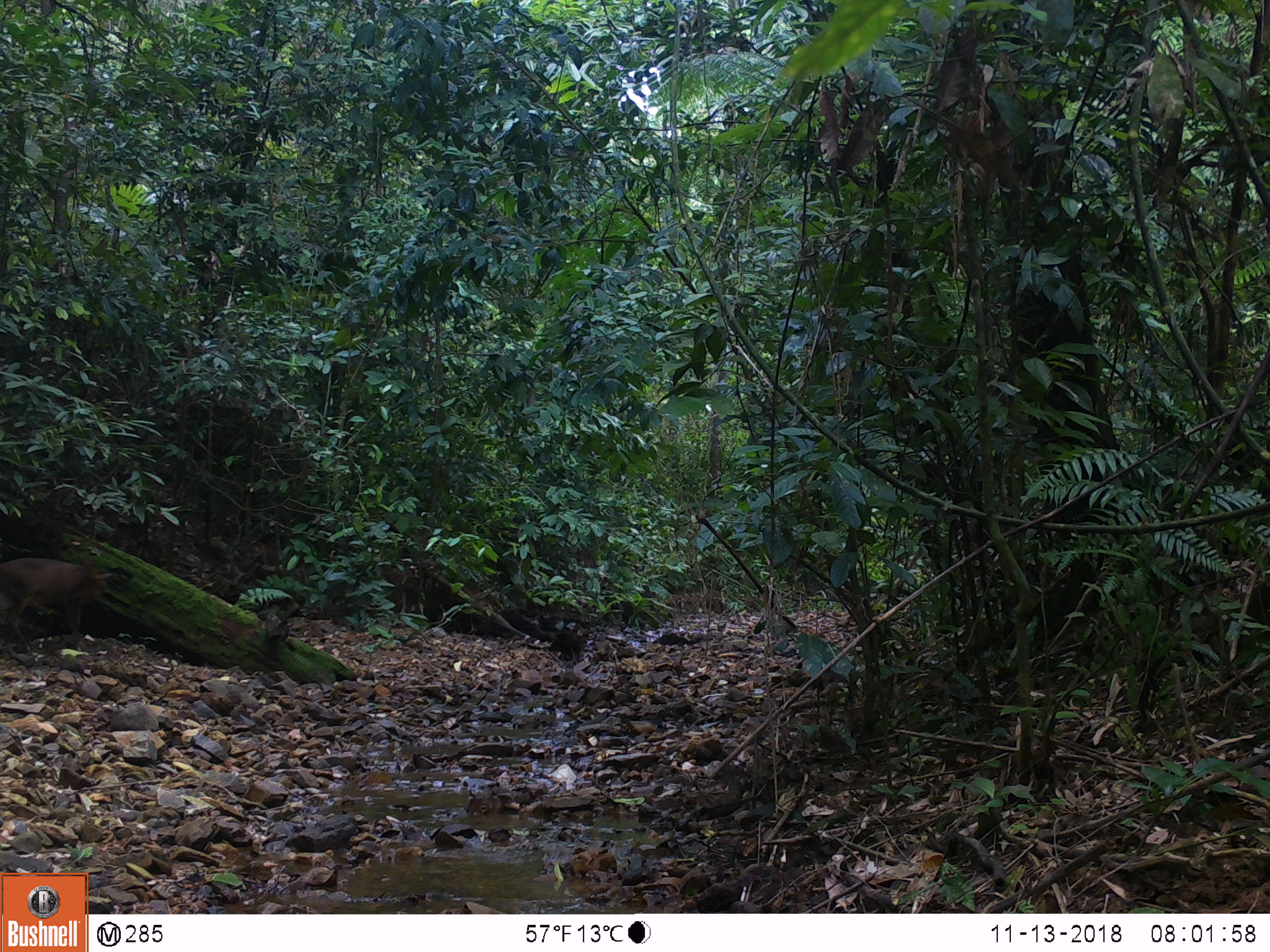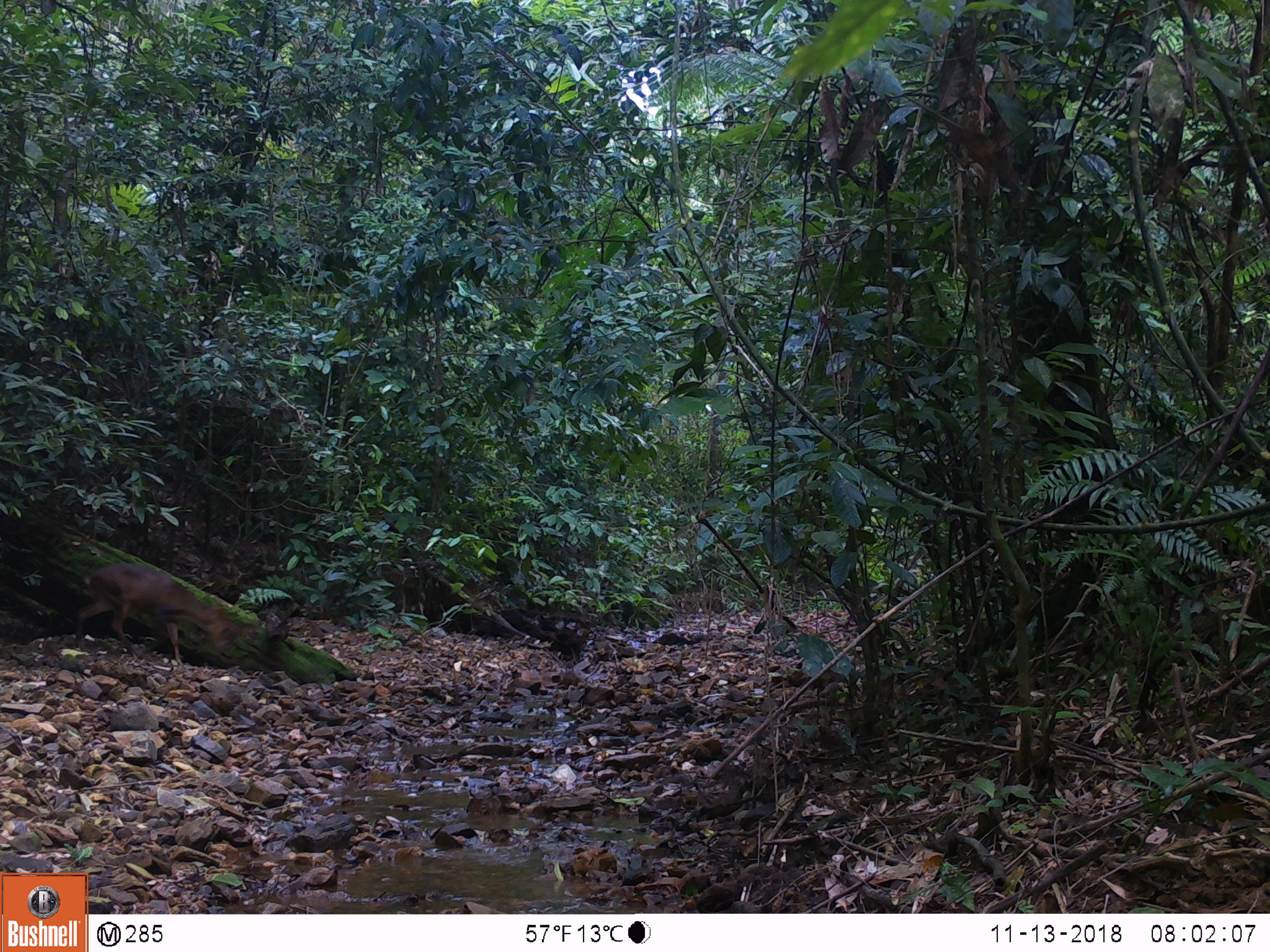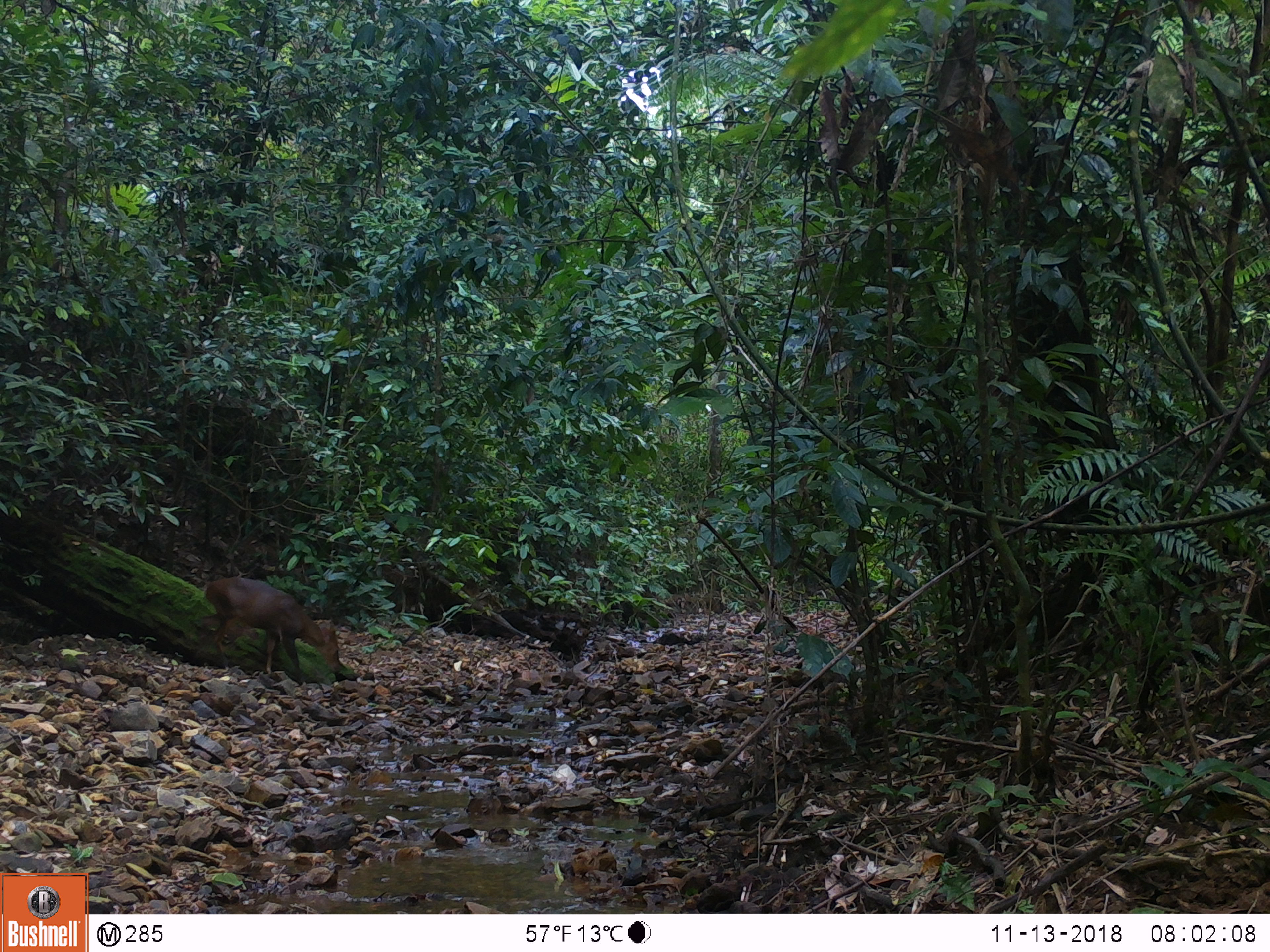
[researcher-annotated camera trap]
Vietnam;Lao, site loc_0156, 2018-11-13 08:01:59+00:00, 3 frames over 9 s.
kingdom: Animalia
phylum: Chordata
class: Mammalia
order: Artiodactyla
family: Cervidae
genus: Muntiacus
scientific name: Muntiacus vuquangensis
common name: large-antlered muntjac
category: large antlered muntjac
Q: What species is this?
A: Large antlered muntjac (large-antlered muntjac) (Muntiacus vuquangensis).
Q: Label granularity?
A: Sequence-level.